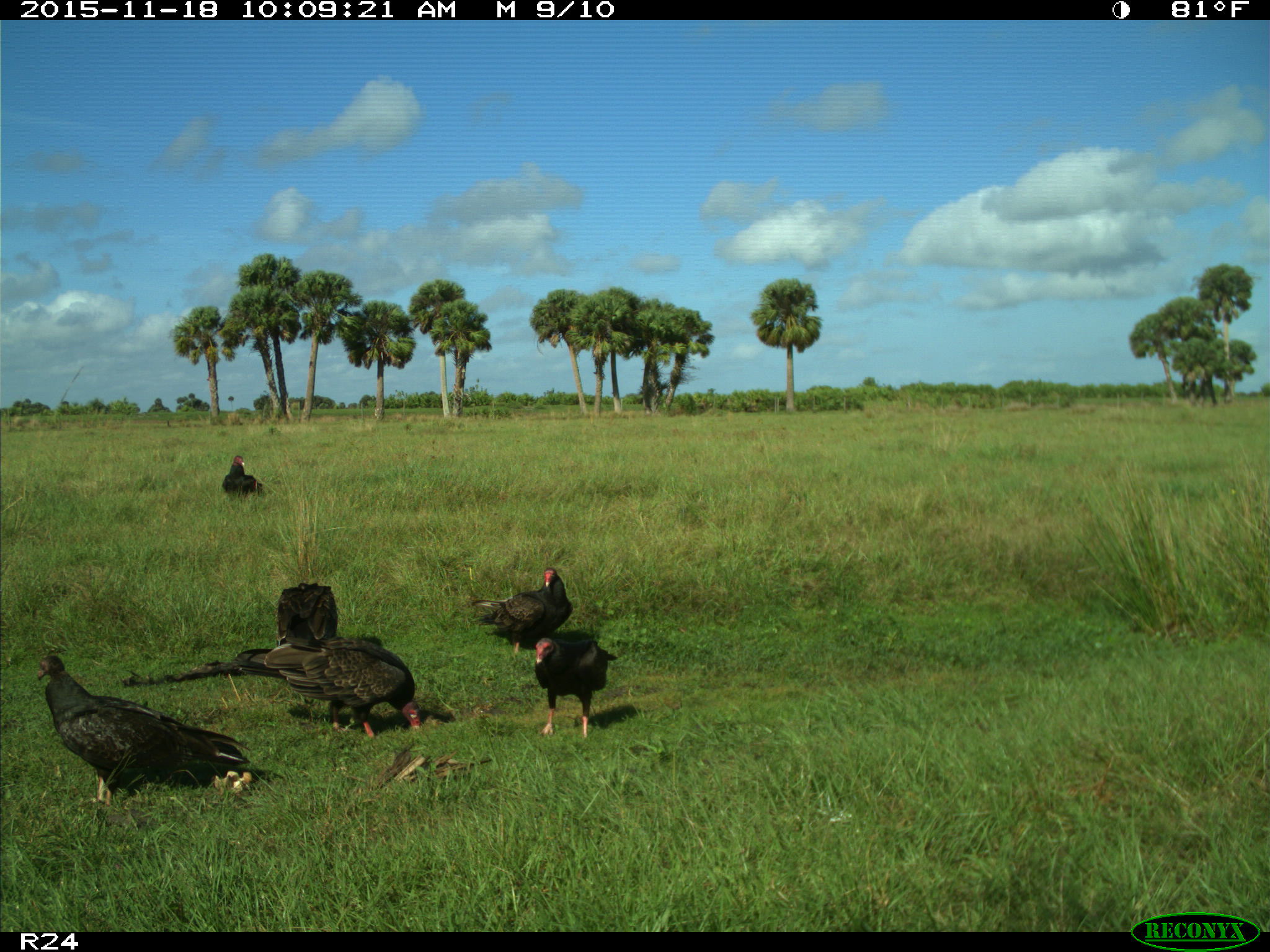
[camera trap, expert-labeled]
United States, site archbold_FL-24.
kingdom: Animalia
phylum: Chordata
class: Aves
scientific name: Aves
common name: birds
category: unidentified bird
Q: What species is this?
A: Unidentified bird (birds) (Aves).